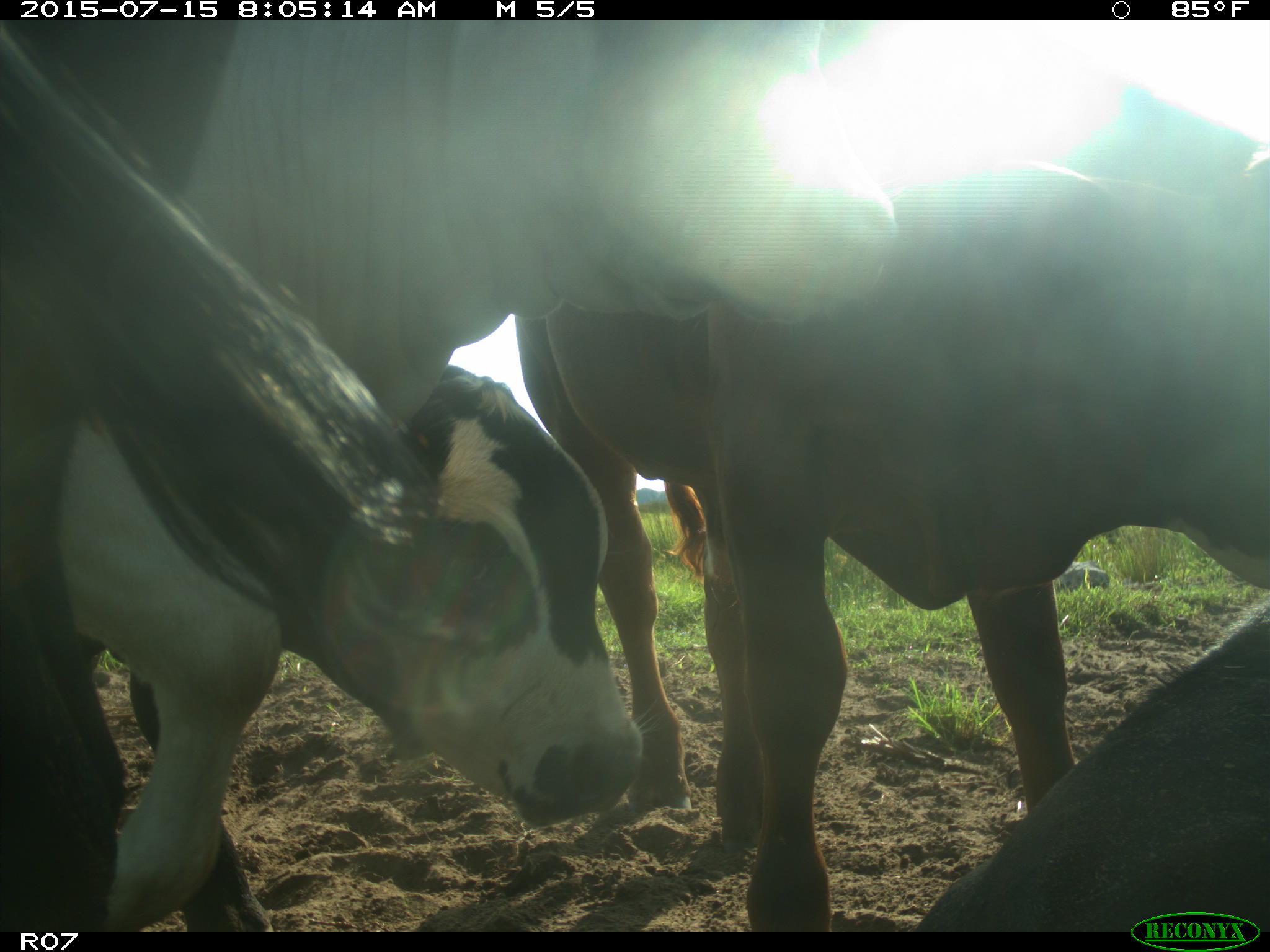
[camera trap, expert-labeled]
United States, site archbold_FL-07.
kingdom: Animalia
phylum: Chordata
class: Mammalia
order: Artiodactyla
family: Bovidae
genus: Bos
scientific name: Bos taurus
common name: domestic cow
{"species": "Bos taurus (domestic cow)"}